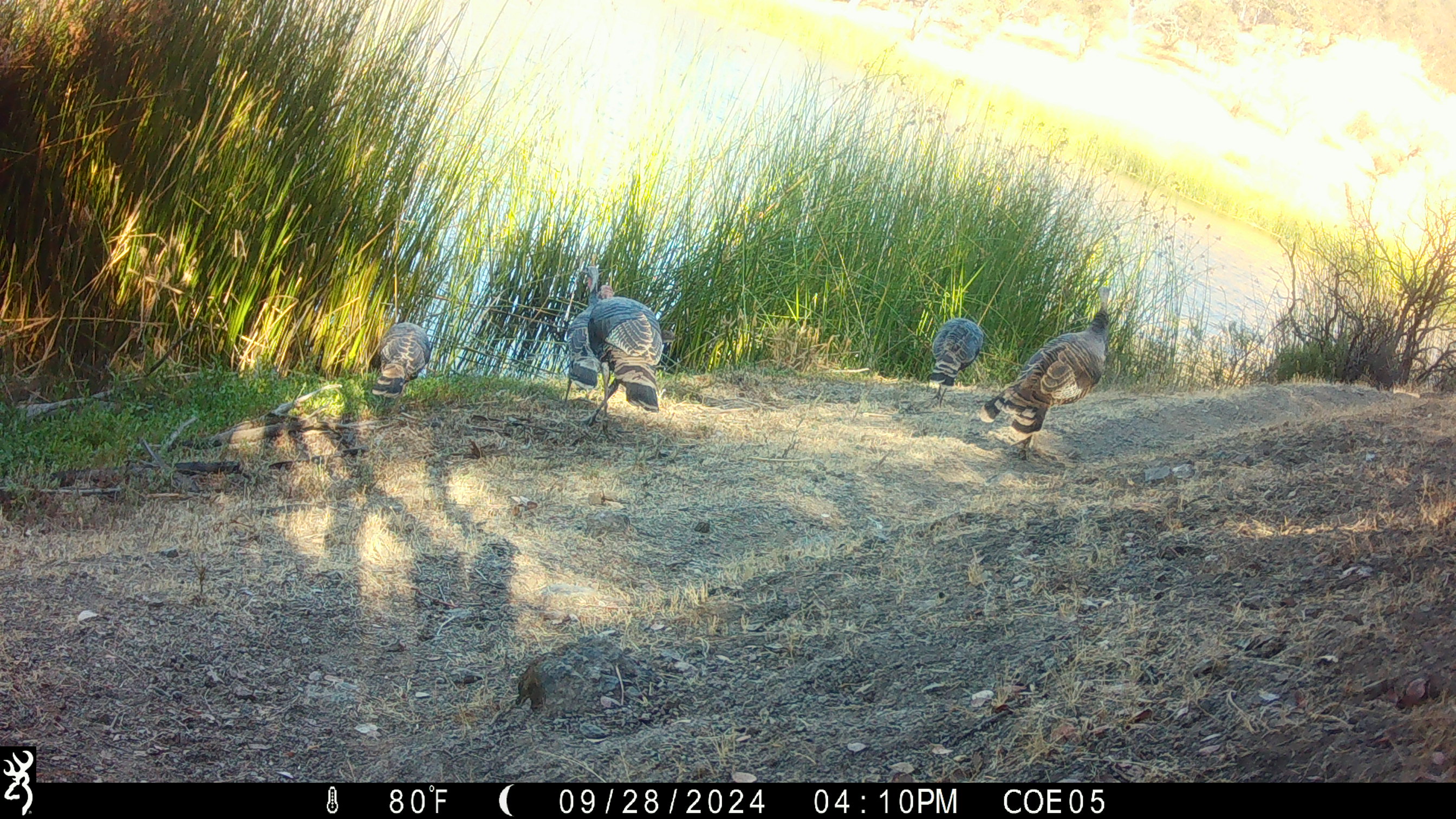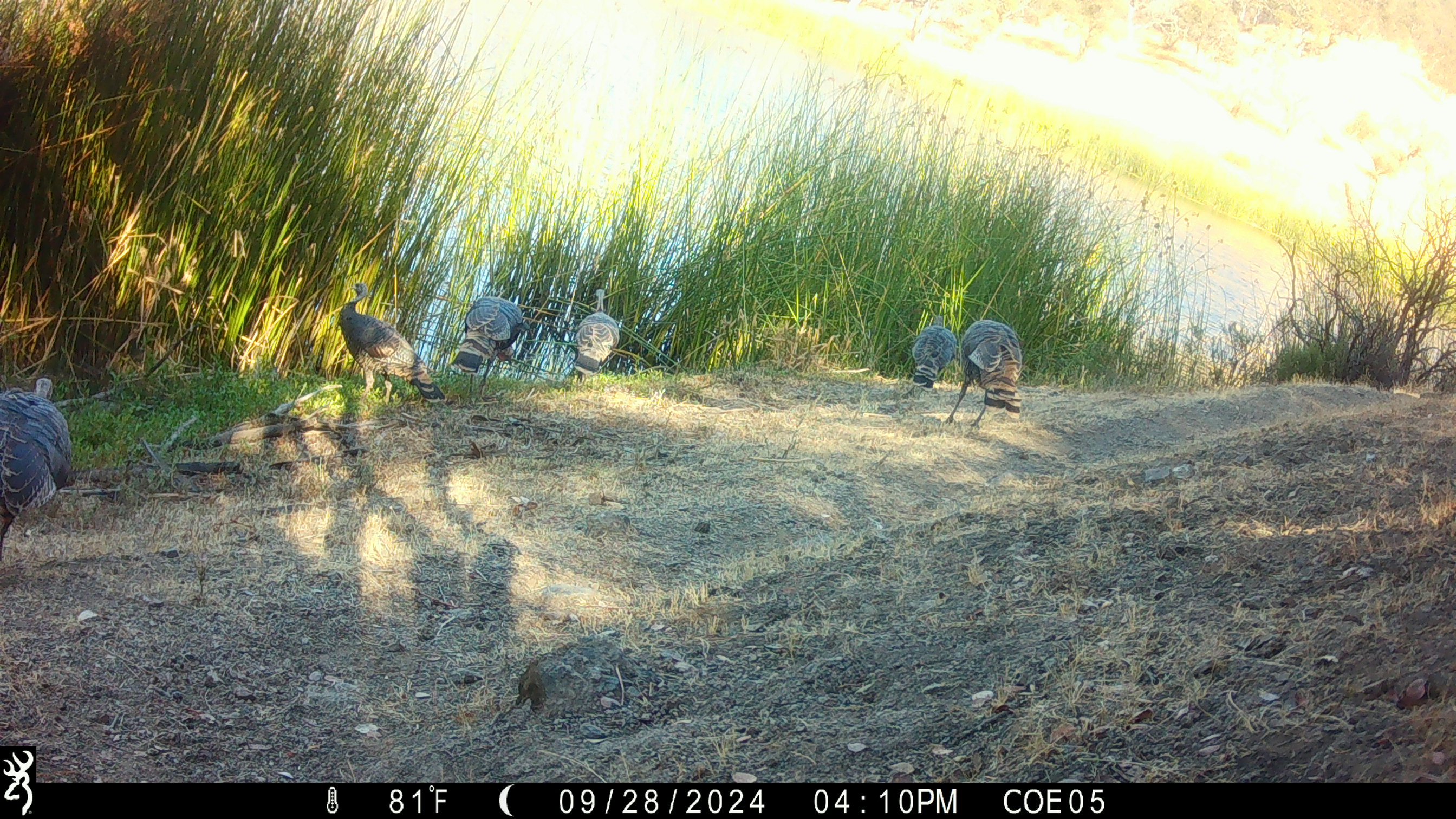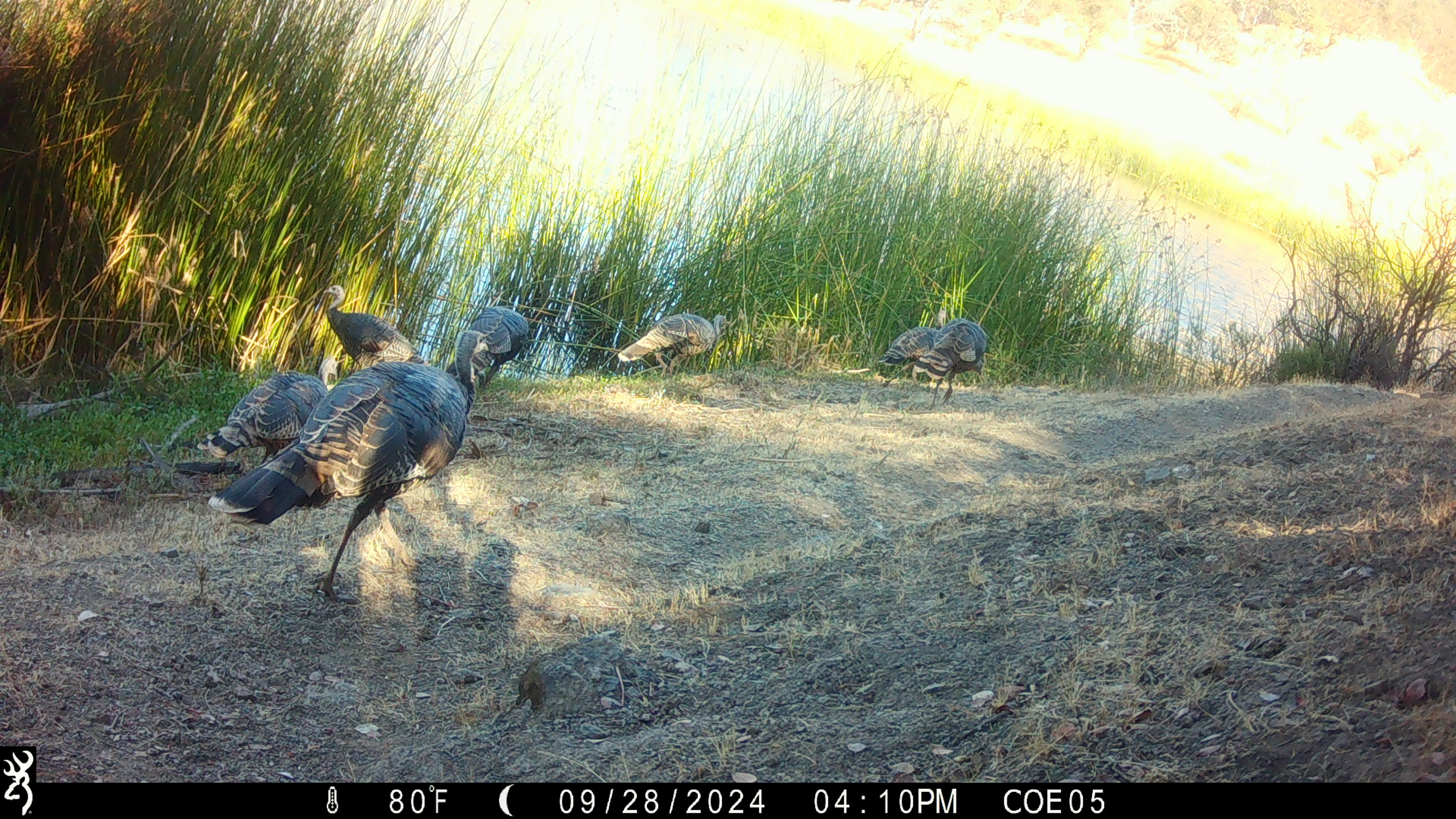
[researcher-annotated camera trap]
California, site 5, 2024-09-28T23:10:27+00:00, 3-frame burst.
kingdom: Animalia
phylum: Chordata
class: Aves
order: Galliformes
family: Phasianidae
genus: Meleagris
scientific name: Meleagris gallopavo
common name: turkey